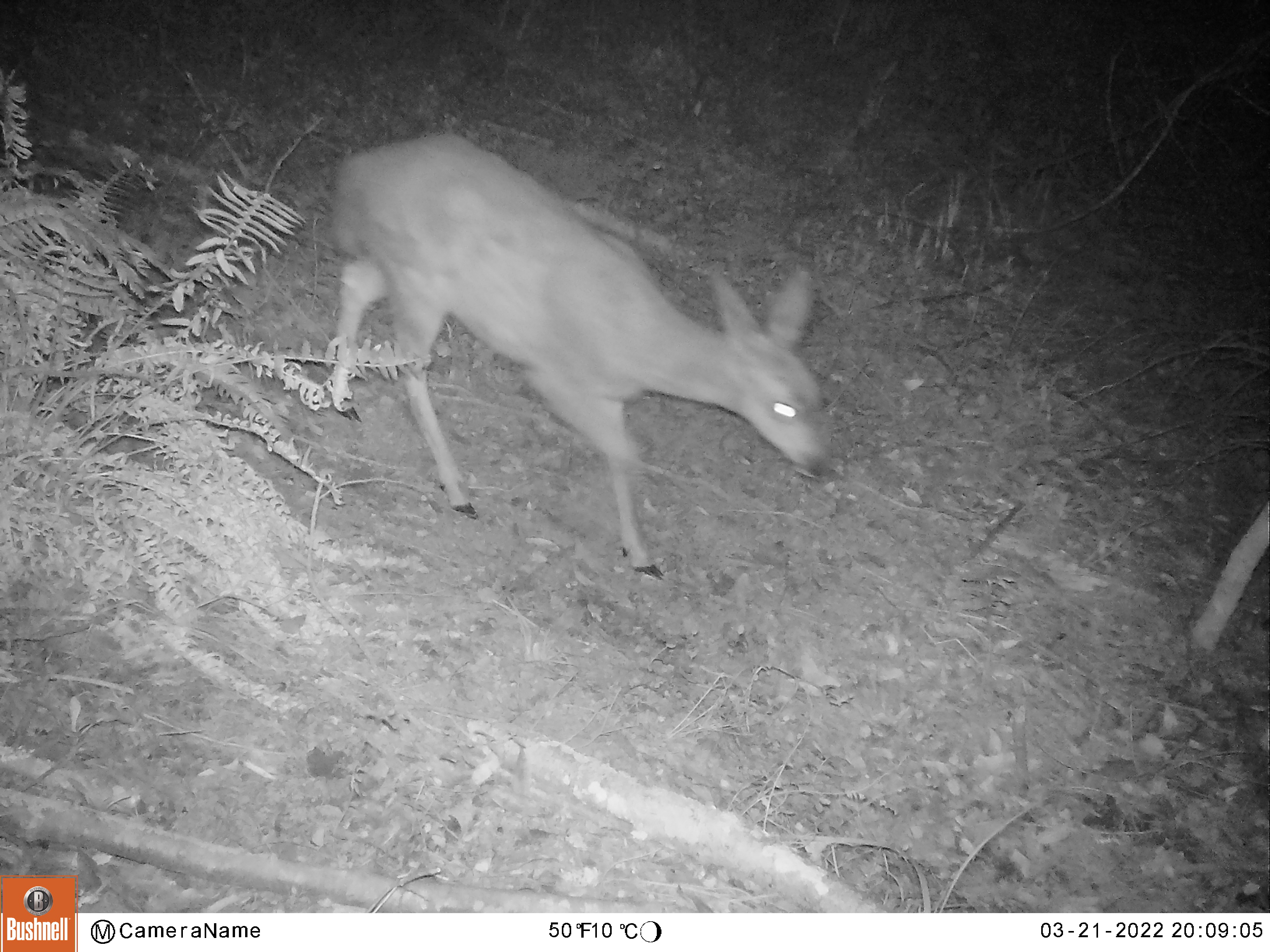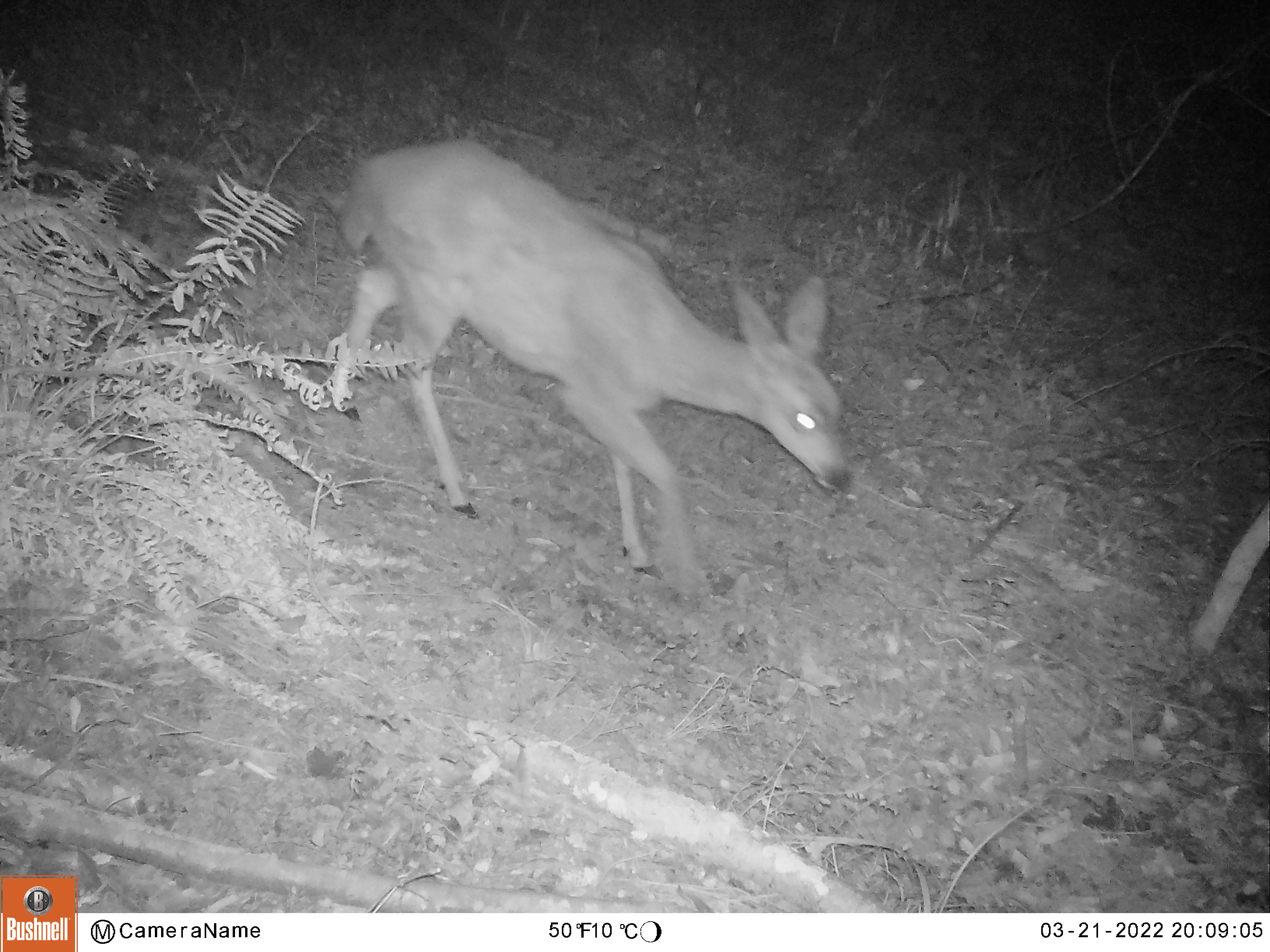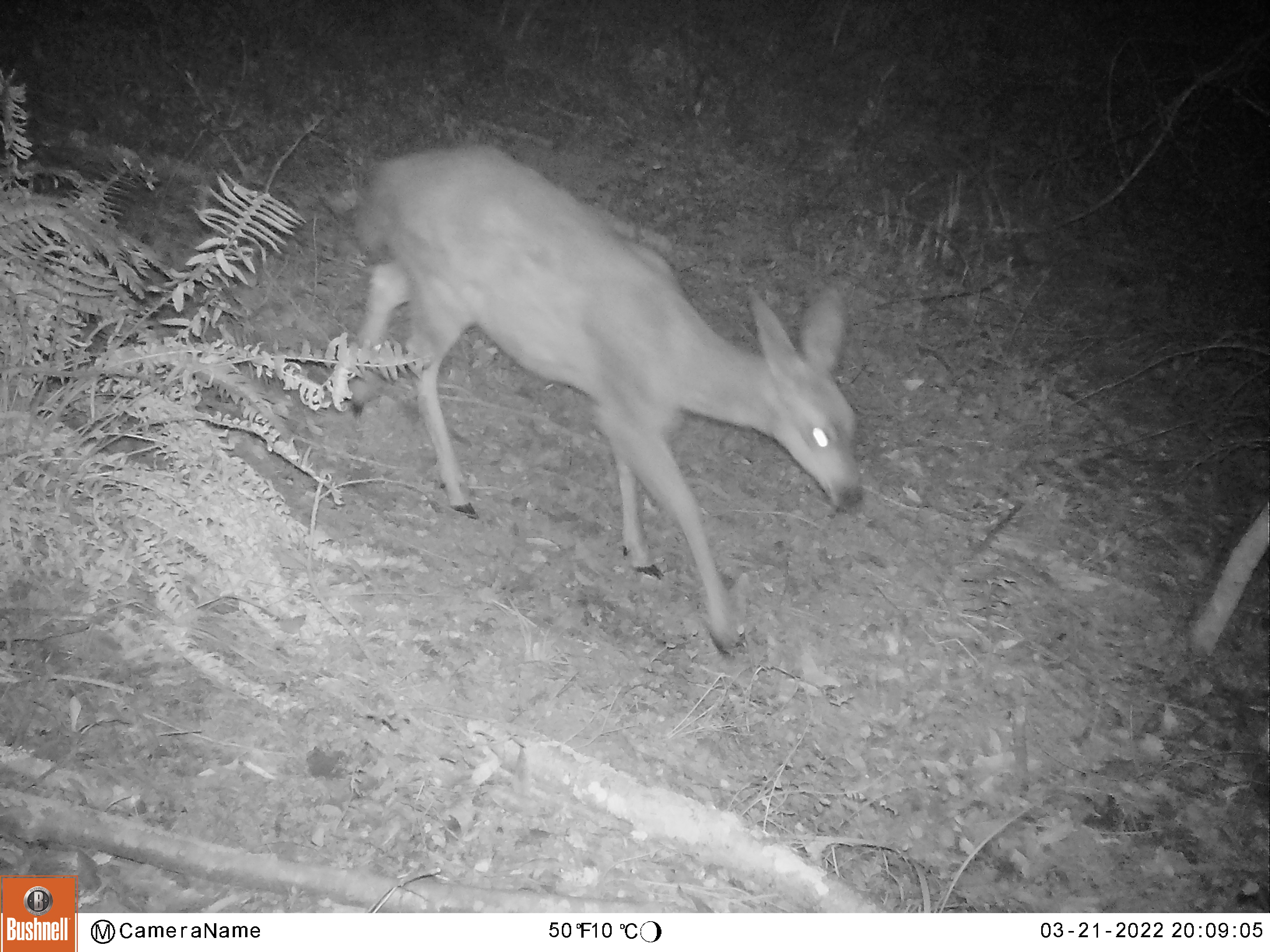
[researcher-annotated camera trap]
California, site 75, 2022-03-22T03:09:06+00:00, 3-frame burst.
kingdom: Animalia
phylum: Chordata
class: Mammalia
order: Artiodactyla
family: Cervidae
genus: Odocoileus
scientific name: Odocoileus hemionus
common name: mule deer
Mule deer (Odocoileus hemionus).